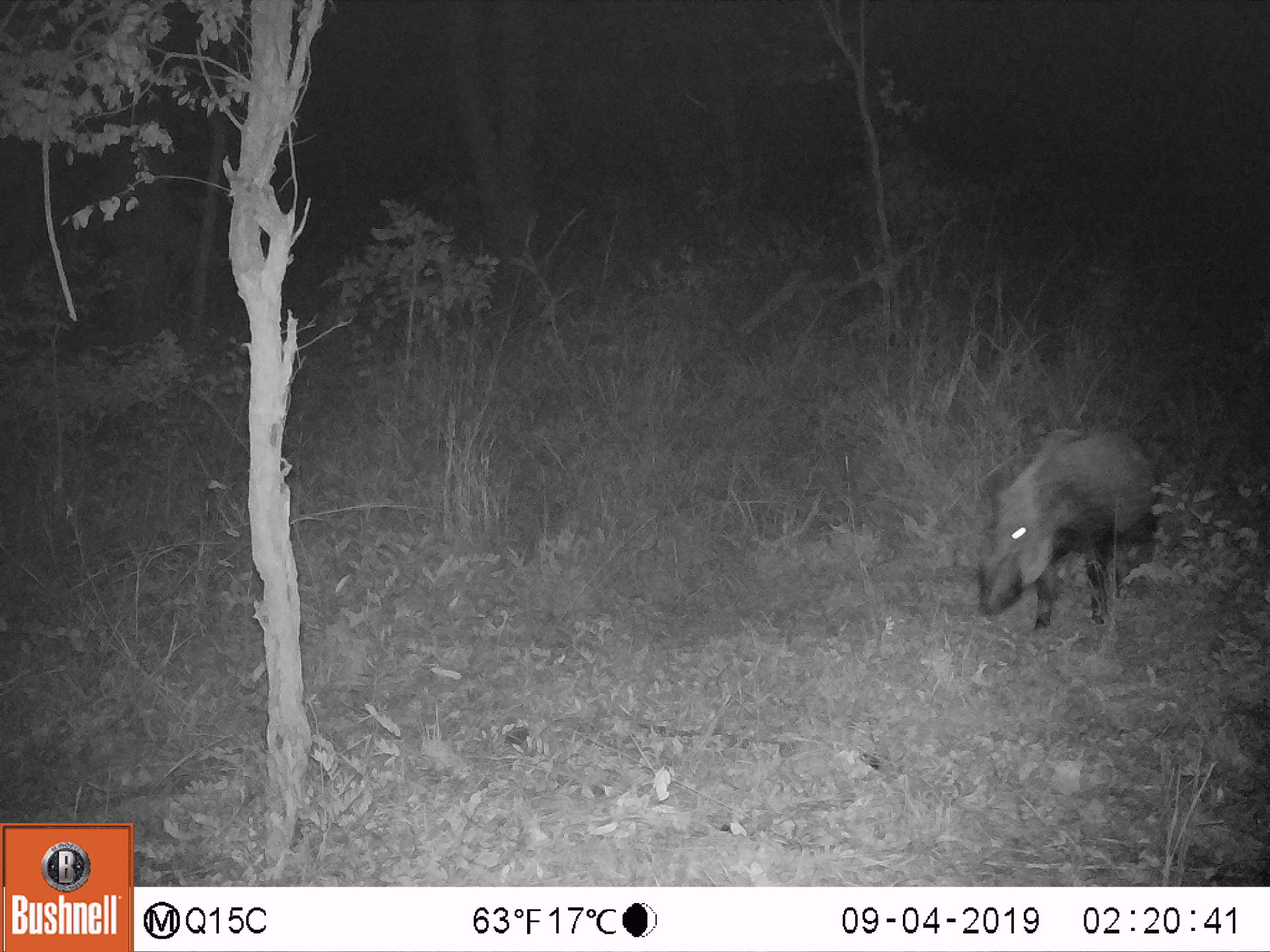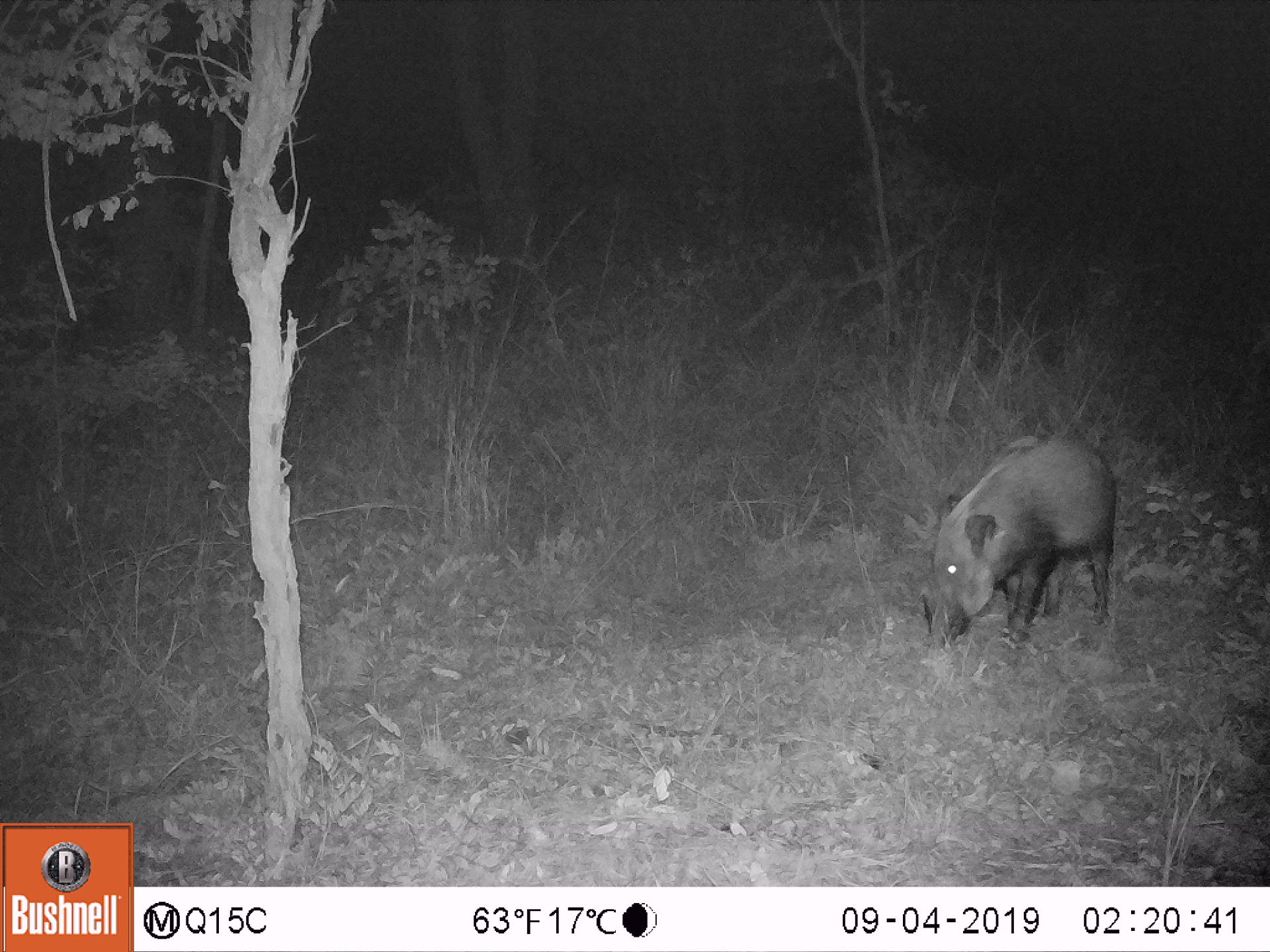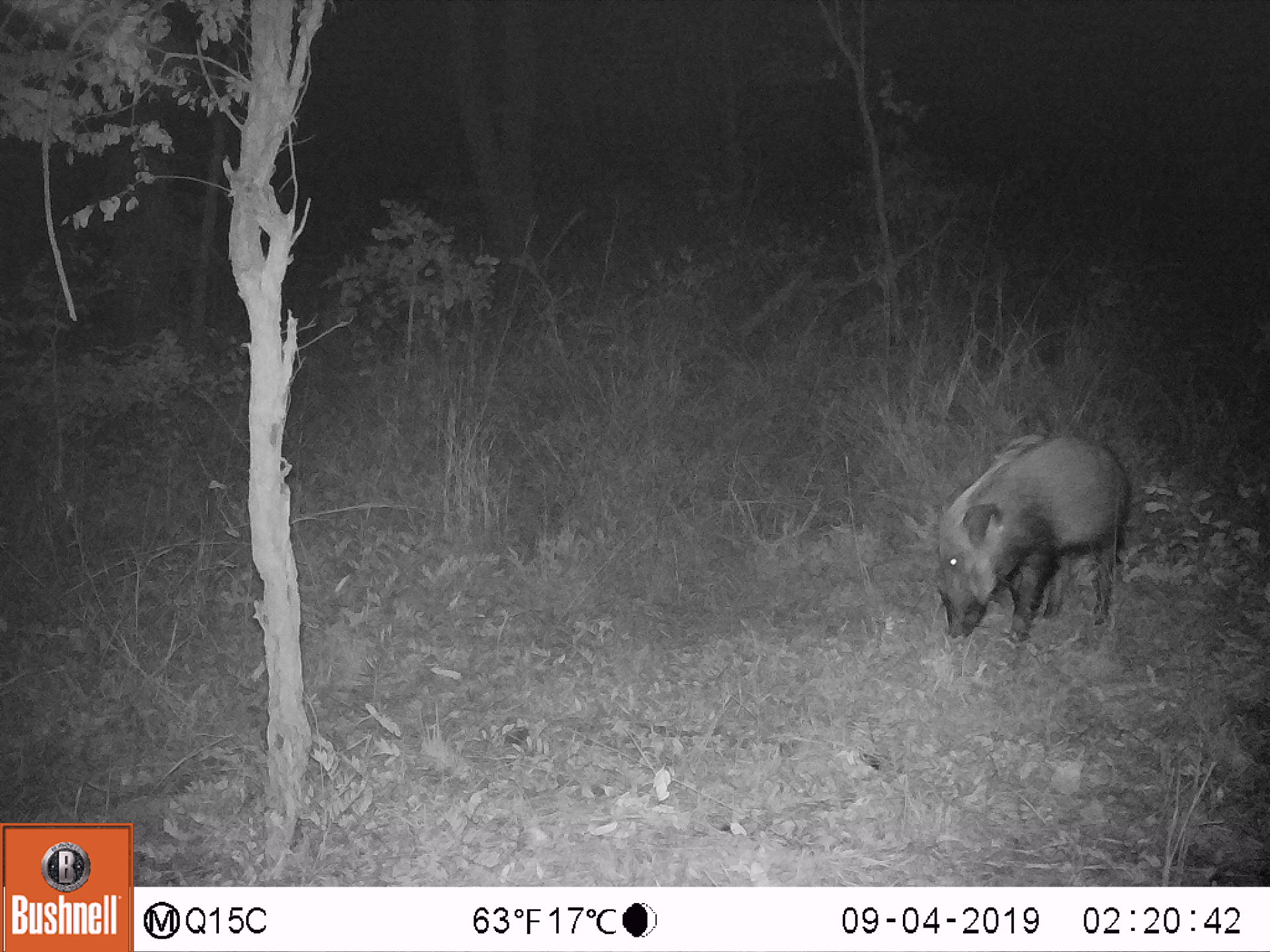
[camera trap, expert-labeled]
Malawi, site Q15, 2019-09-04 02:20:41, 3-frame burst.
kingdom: Animalia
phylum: Chordata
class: Mammalia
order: Artiodactyla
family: Suidae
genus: Potamochoerus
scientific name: Potamochoerus larvatus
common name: bushpig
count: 1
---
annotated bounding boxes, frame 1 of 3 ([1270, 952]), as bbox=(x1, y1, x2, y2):
bushpig: bbox=(973, 428, 1161, 635)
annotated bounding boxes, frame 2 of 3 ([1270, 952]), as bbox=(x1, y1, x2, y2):
bushpig: bbox=(923, 436, 1122, 654)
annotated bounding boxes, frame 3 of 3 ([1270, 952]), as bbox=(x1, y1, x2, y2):
bushpig: bbox=(943, 428, 1127, 644)